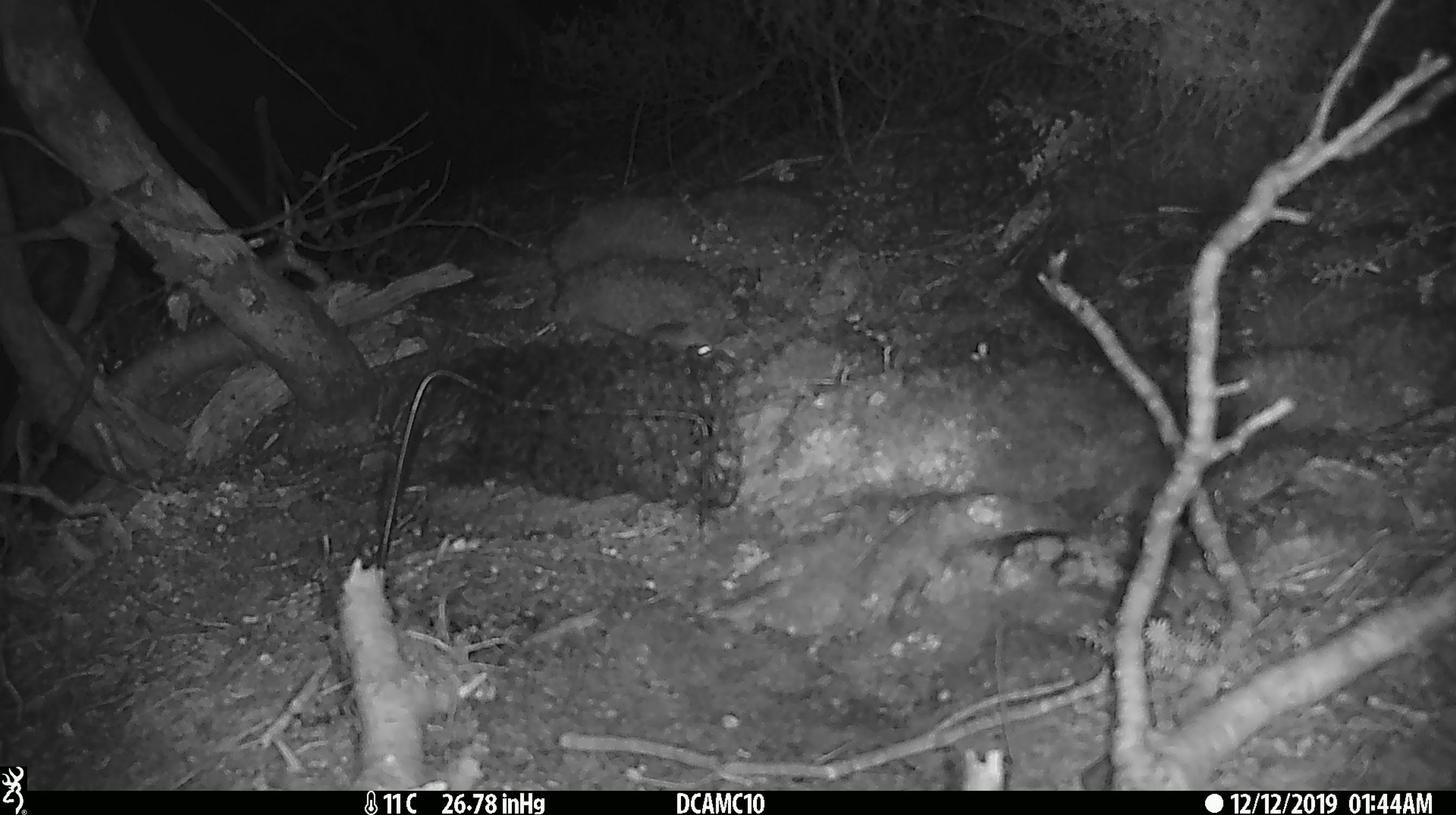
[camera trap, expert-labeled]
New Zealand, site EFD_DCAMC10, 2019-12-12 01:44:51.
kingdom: Animalia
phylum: Chordata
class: Mammalia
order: Rodentia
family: Muridae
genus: Mus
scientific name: Mus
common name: mouse